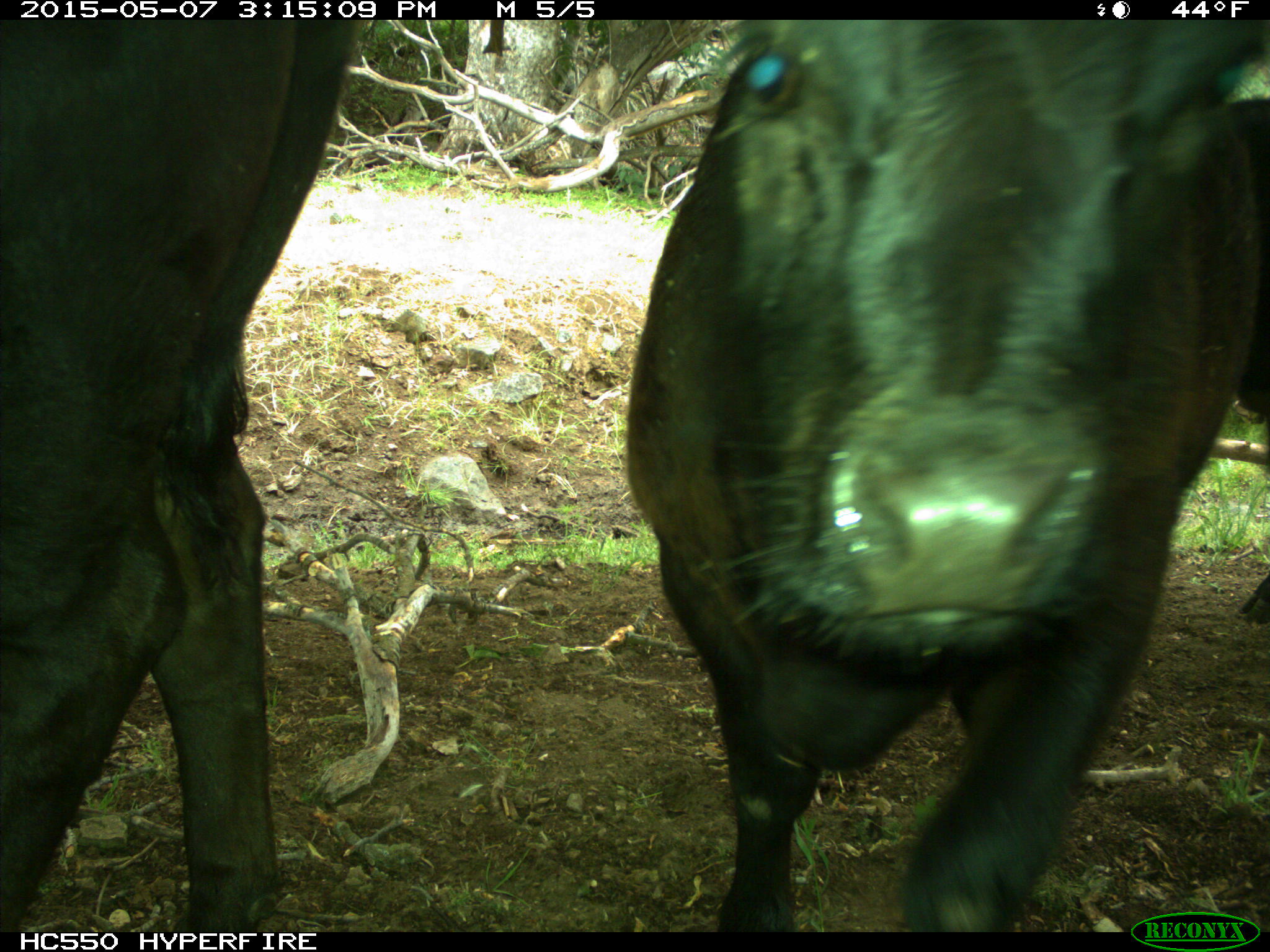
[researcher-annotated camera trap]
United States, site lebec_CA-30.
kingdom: Animalia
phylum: Chordata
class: Mammalia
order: Artiodactyla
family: Bovidae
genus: Bos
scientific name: Bos taurus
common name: domestic cow